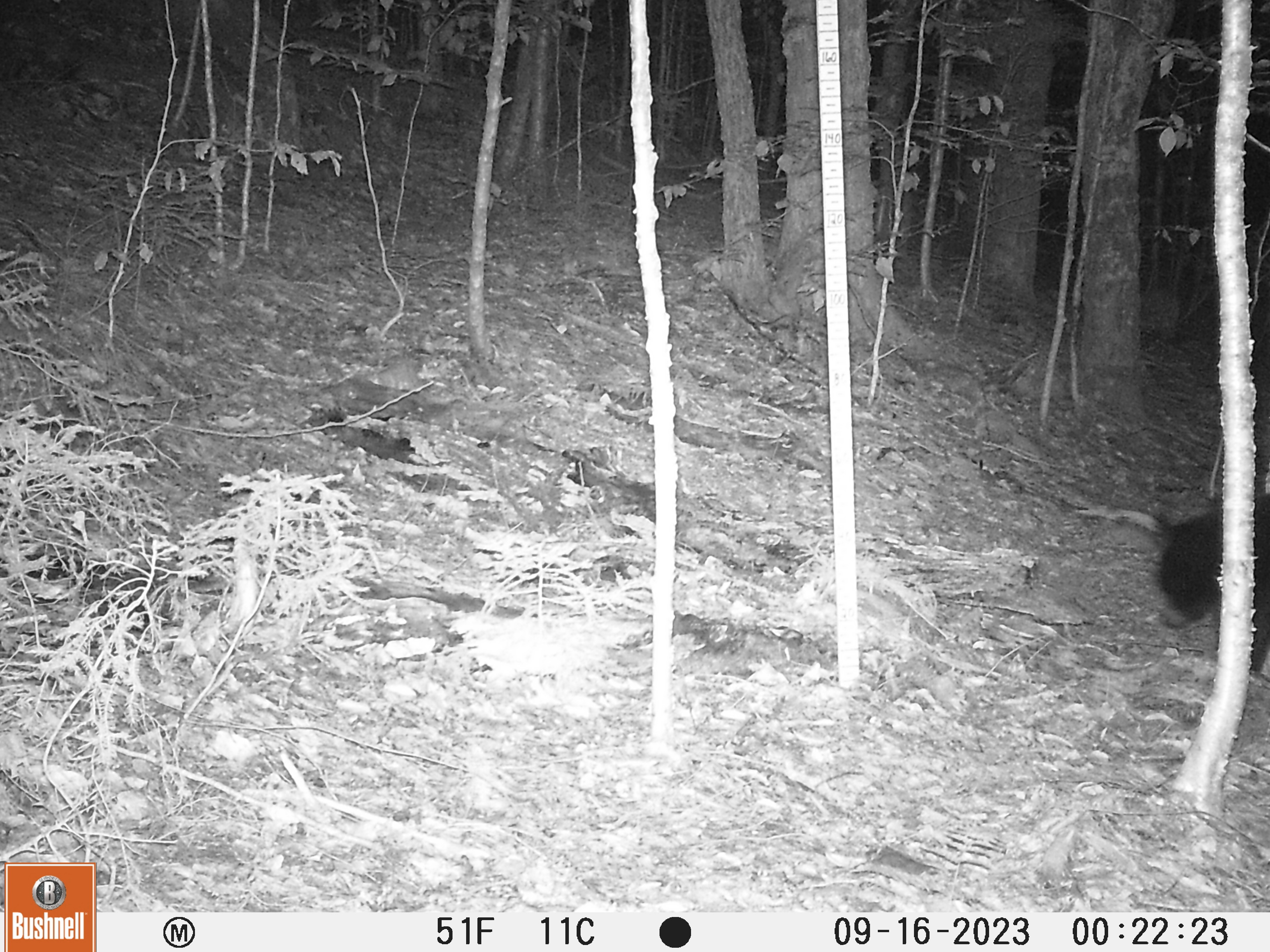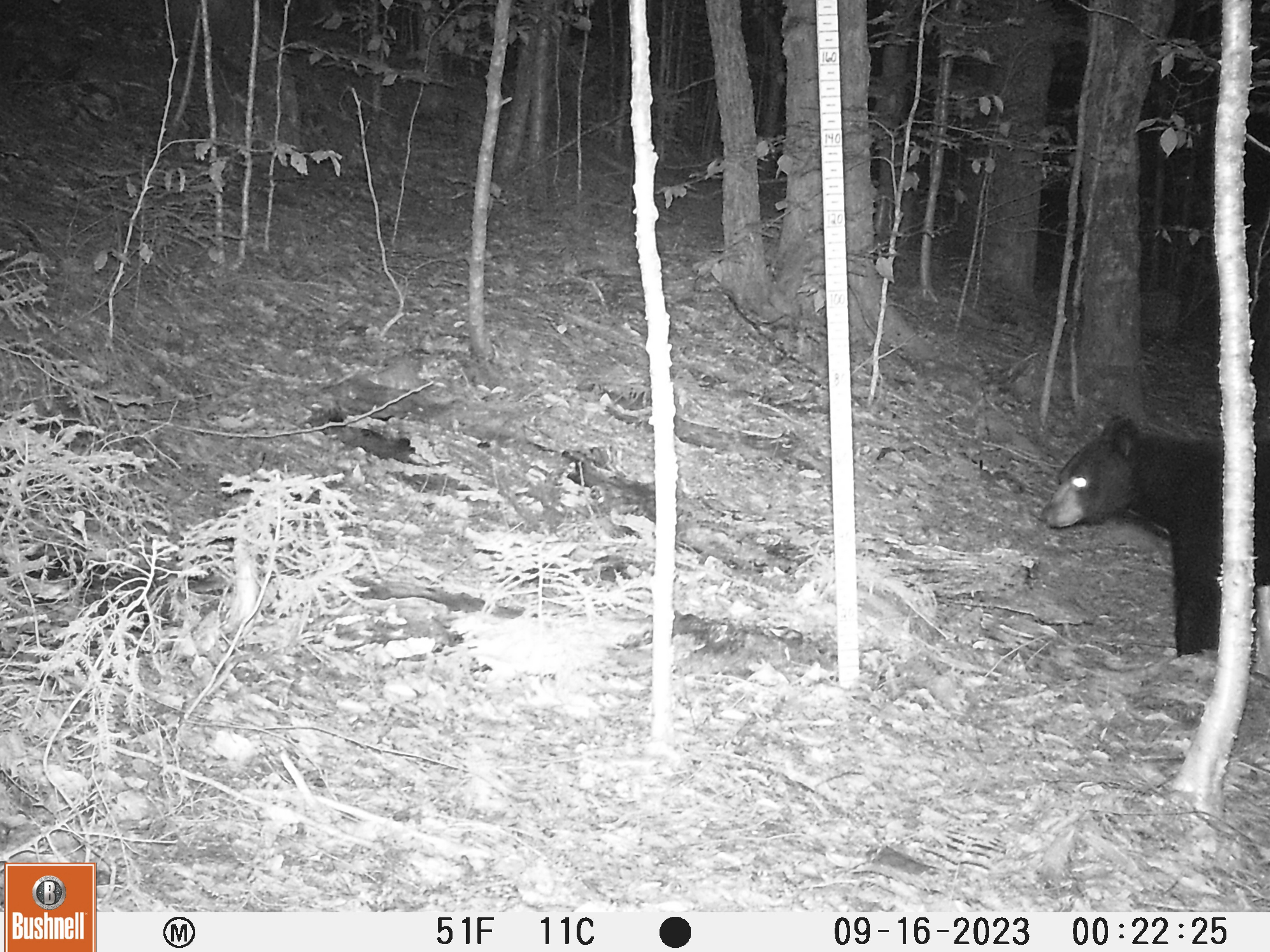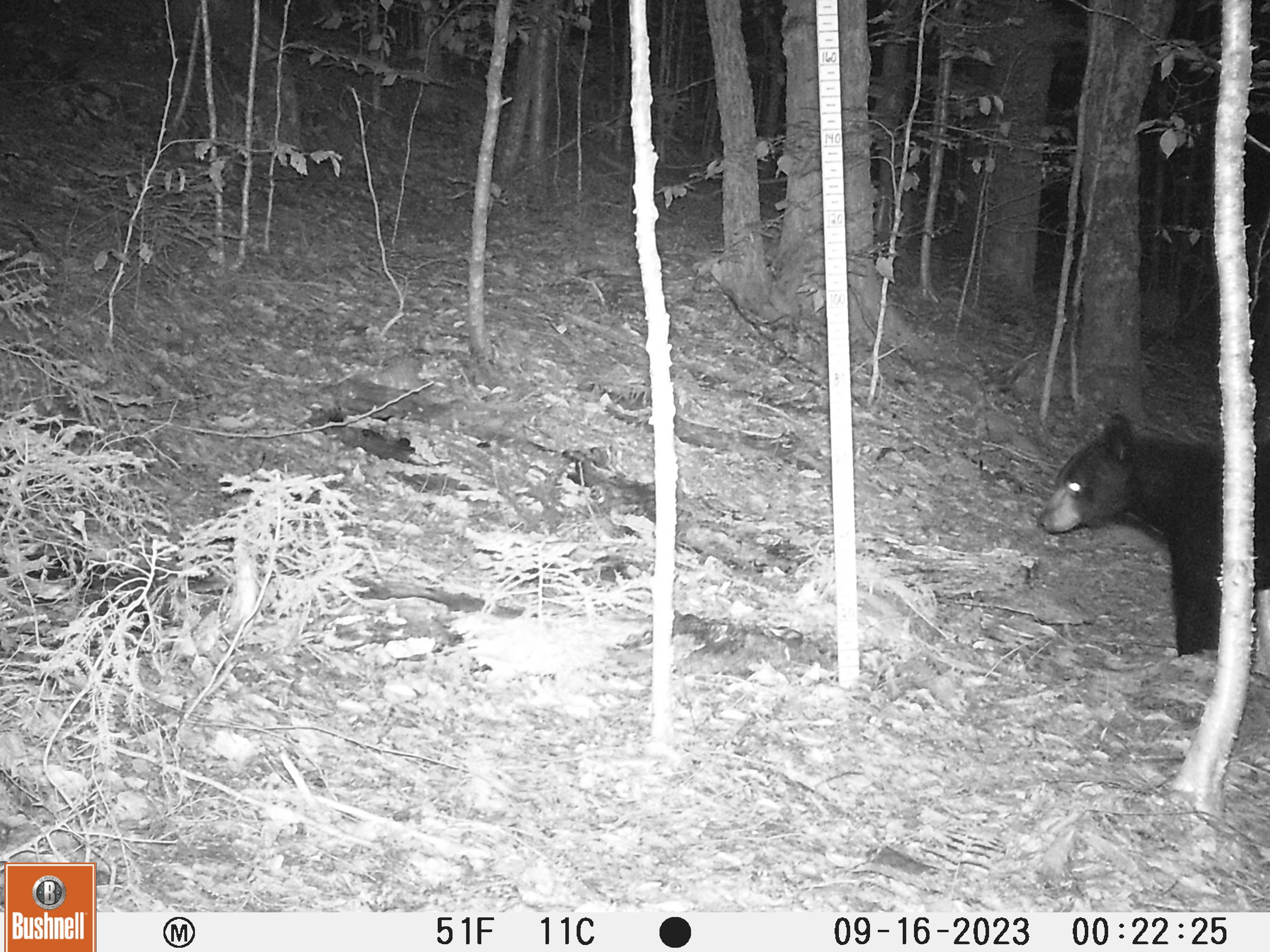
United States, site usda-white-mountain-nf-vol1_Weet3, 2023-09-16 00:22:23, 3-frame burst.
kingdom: Animalia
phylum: Chordata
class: Mammalia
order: Carnivora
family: Ursidae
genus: Ursus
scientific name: Ursus americanus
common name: black bear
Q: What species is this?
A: Black bear (Ursus americanus).